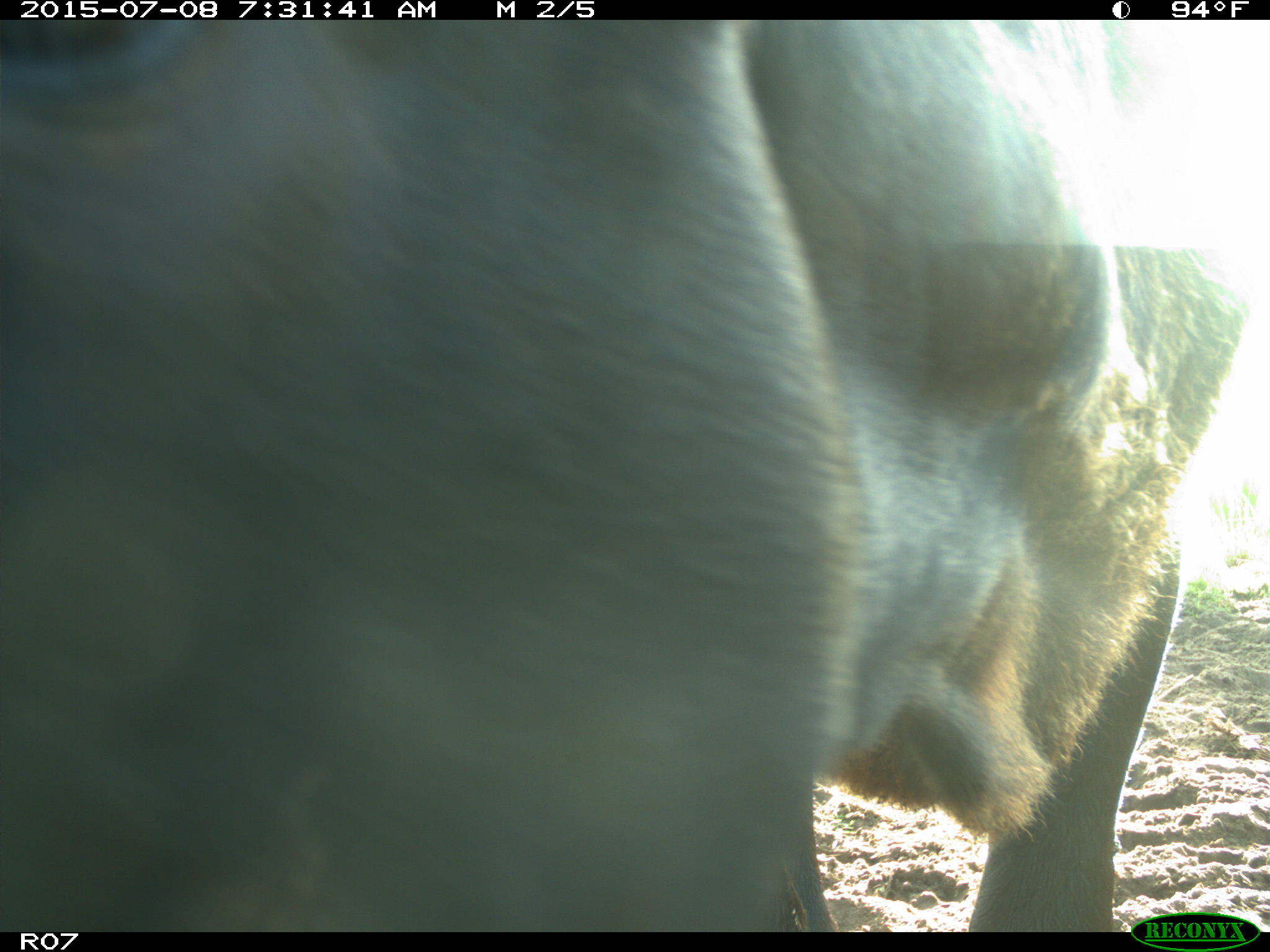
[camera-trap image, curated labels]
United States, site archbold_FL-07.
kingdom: Animalia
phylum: Chordata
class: Mammalia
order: Artiodactyla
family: Bovidae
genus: Bos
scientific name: Bos taurus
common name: domestic cow